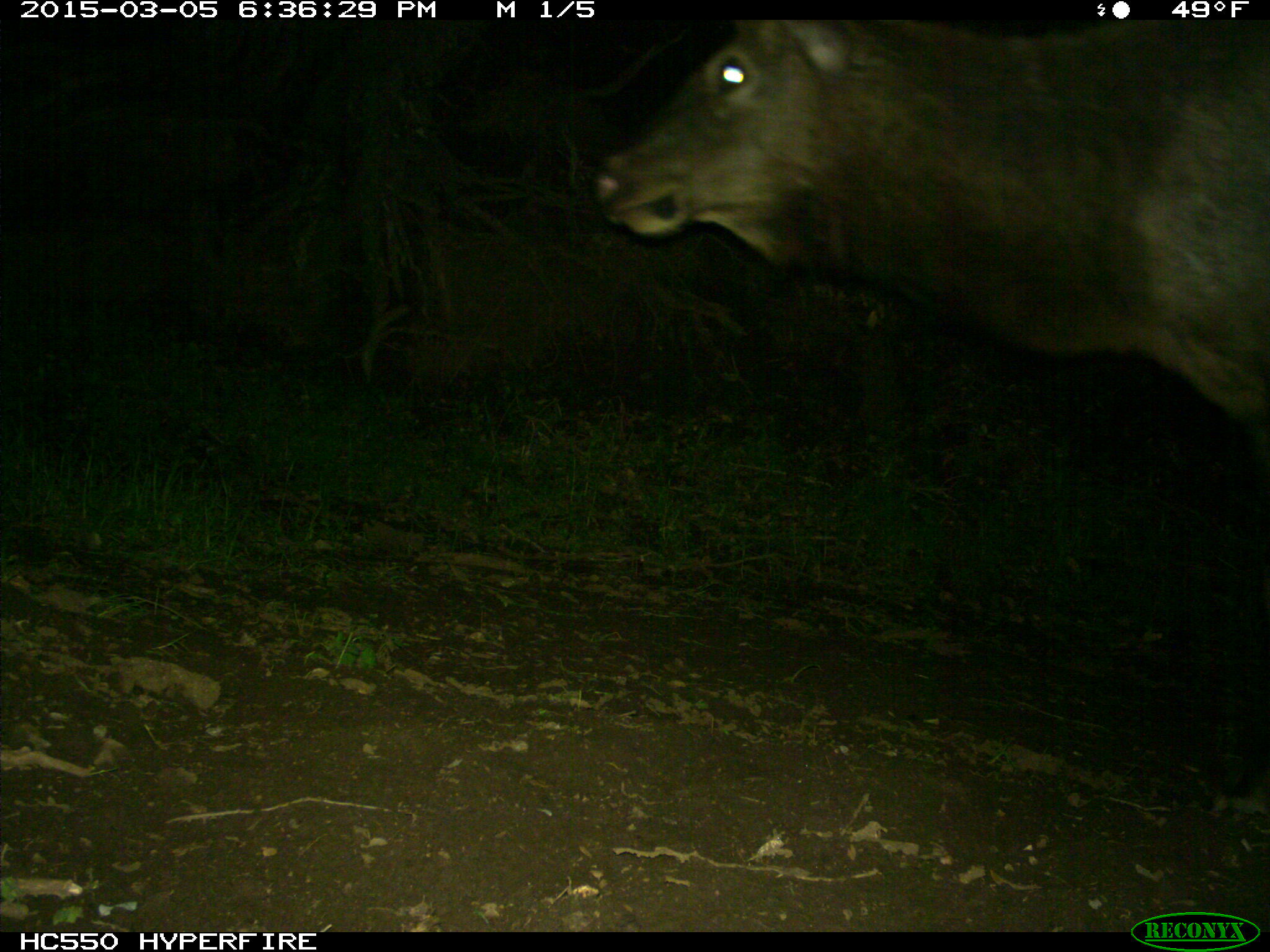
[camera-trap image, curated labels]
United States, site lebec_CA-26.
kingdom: Animalia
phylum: Chordata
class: Mammalia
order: Artiodactyla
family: Cervidae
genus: Cervus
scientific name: Cervus canadensis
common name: elk